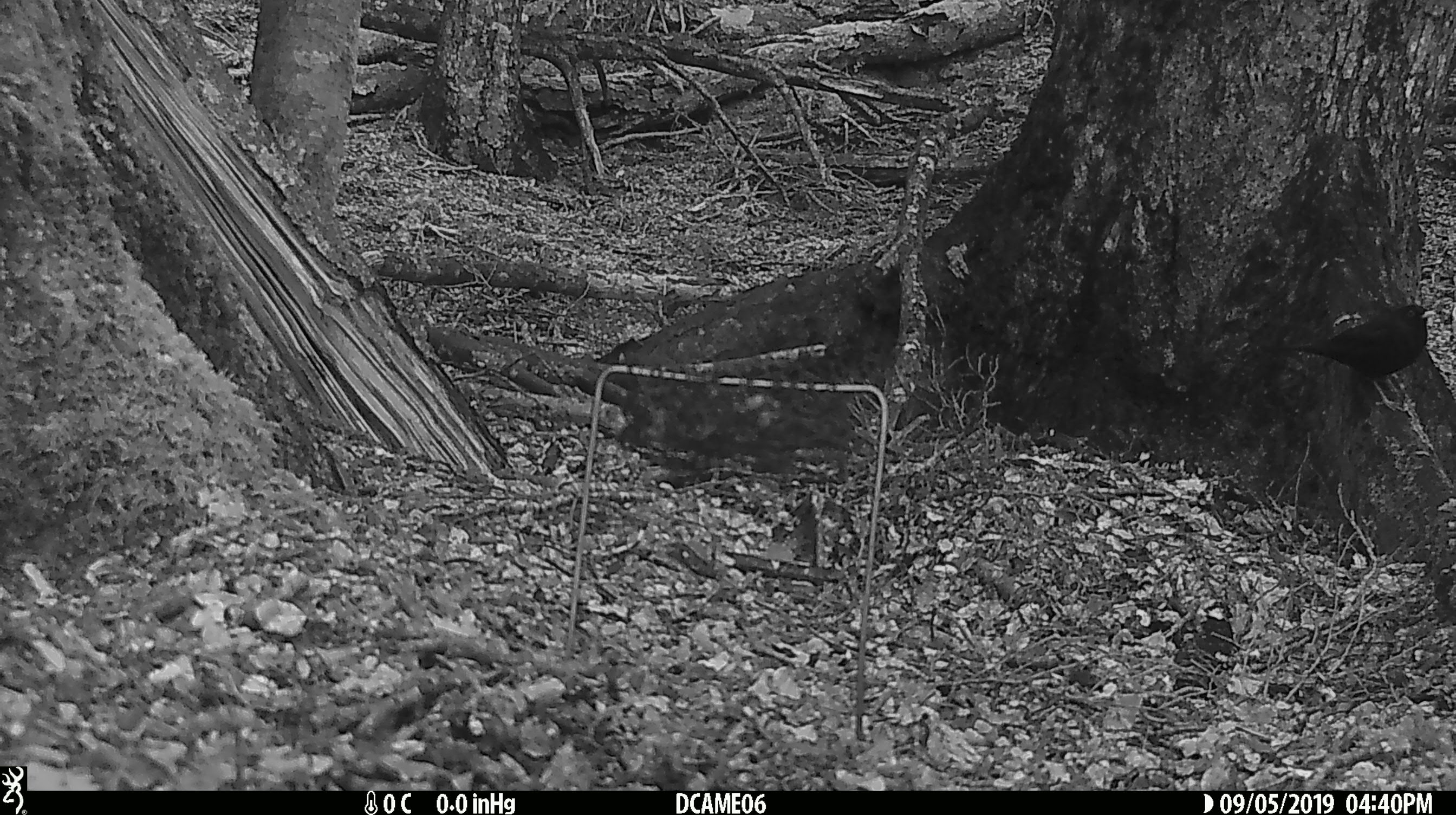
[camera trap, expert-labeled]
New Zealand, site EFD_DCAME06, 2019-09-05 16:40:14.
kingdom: Animalia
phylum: Chordata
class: Aves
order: Passeriformes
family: Turdidae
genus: Turdus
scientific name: Turdus merula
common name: eurasian blackbird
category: blackbird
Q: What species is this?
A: Blackbird (eurasian blackbird) (Turdus merula).